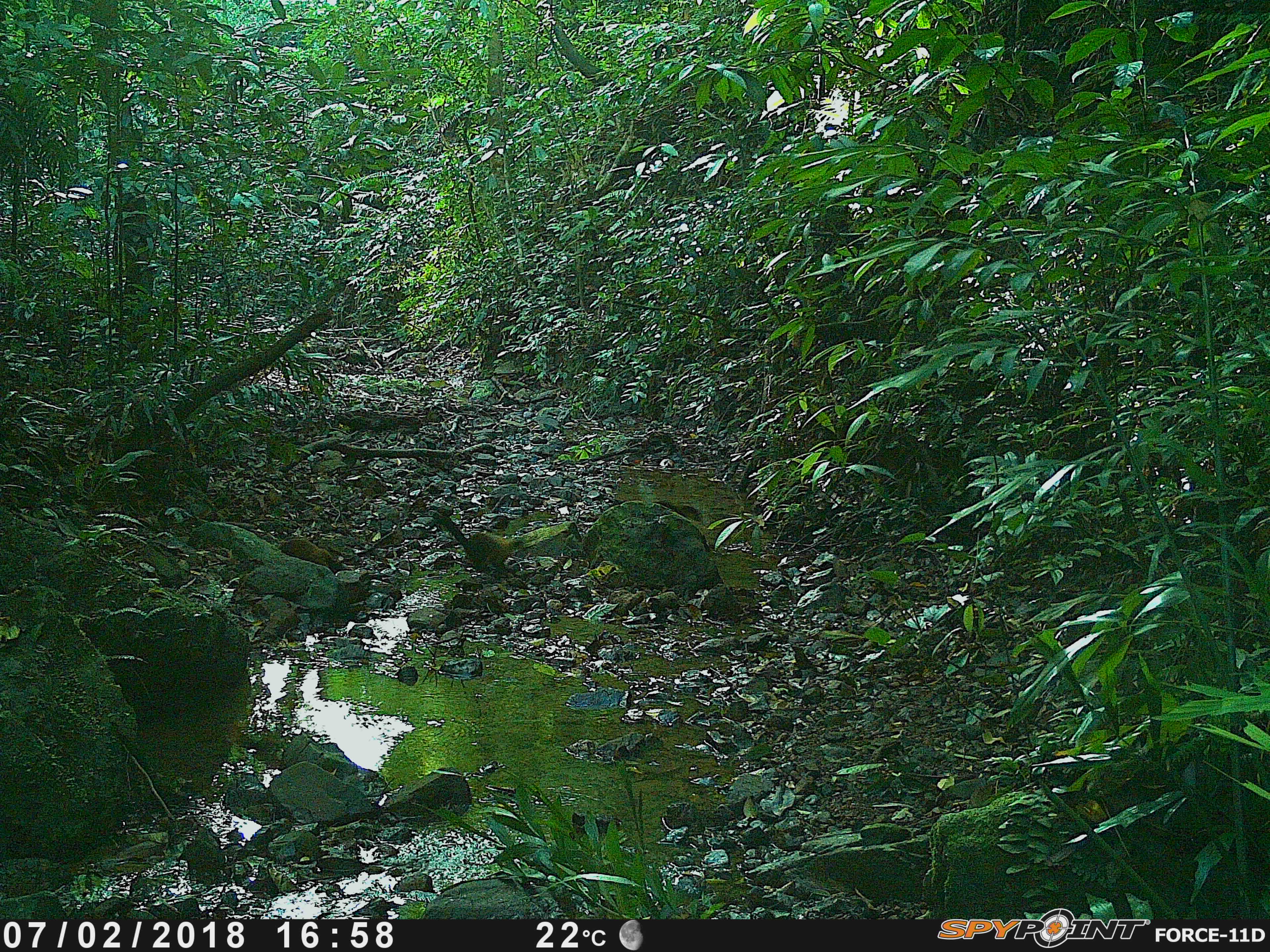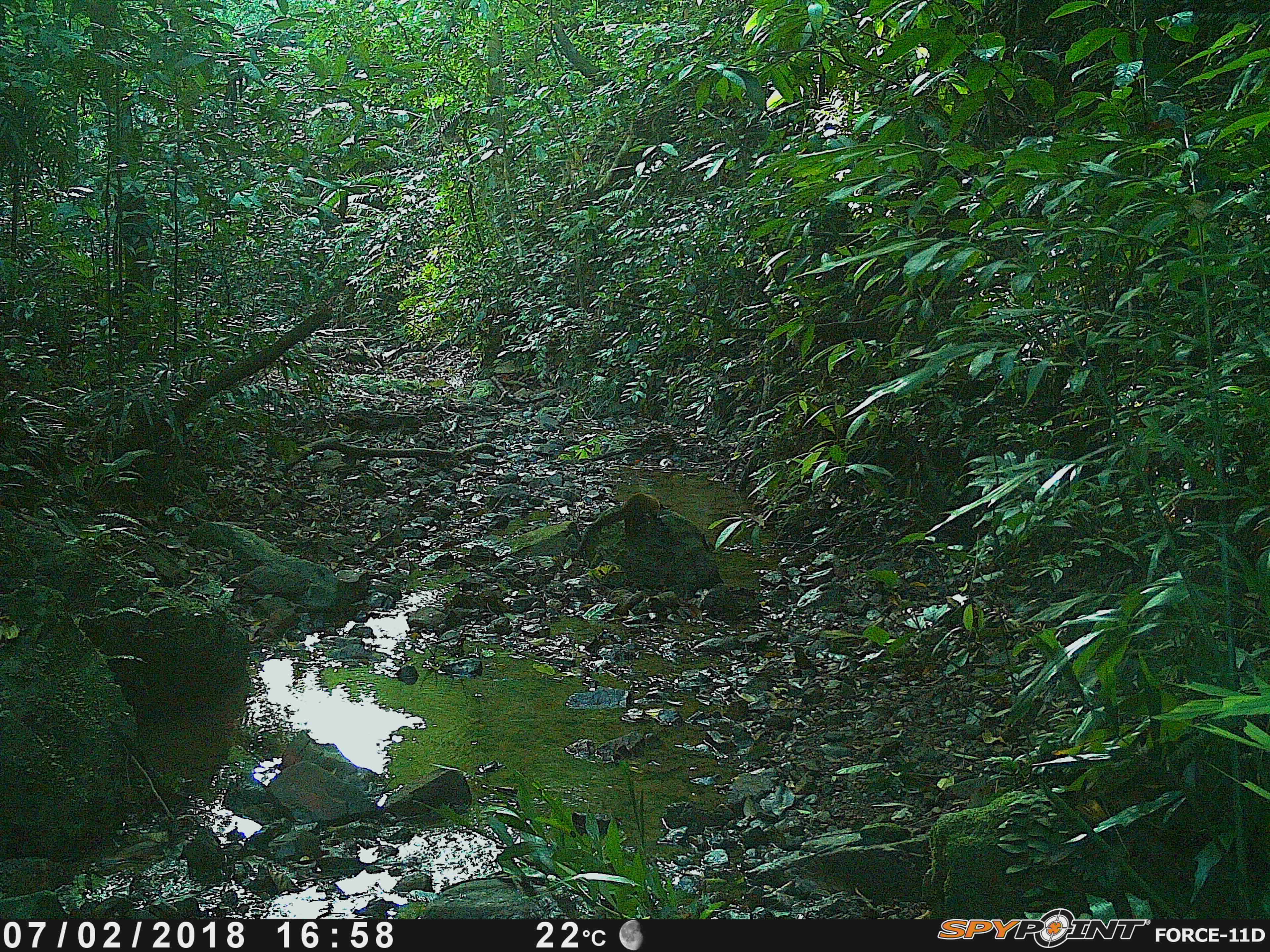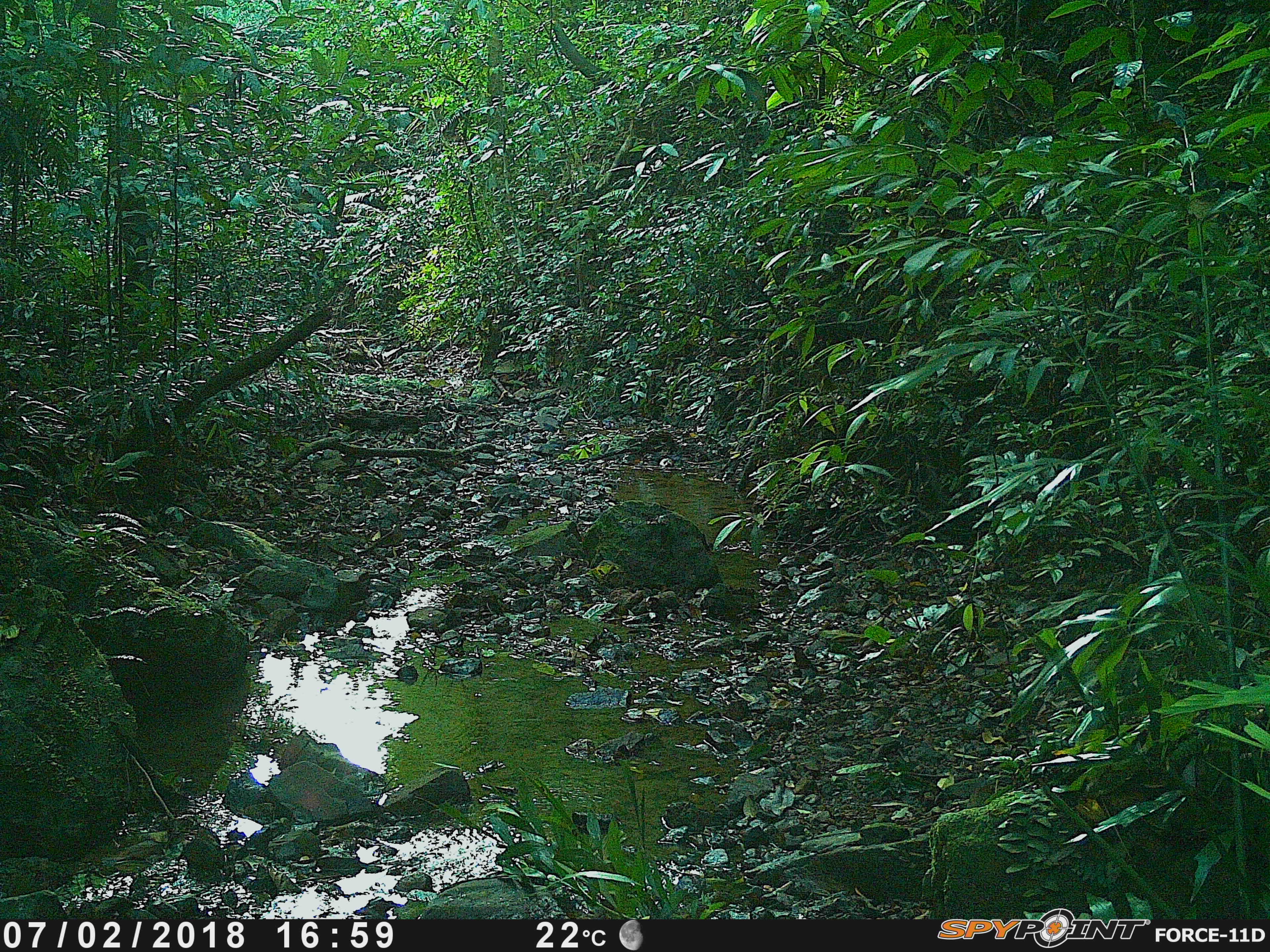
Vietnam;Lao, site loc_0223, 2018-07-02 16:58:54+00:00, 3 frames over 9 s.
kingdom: Animalia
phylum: Chordata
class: Mammalia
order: Carnivora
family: Mustelidae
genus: Martes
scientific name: Martes flavigula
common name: yellow-throated marten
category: yellow throated marten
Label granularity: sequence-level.